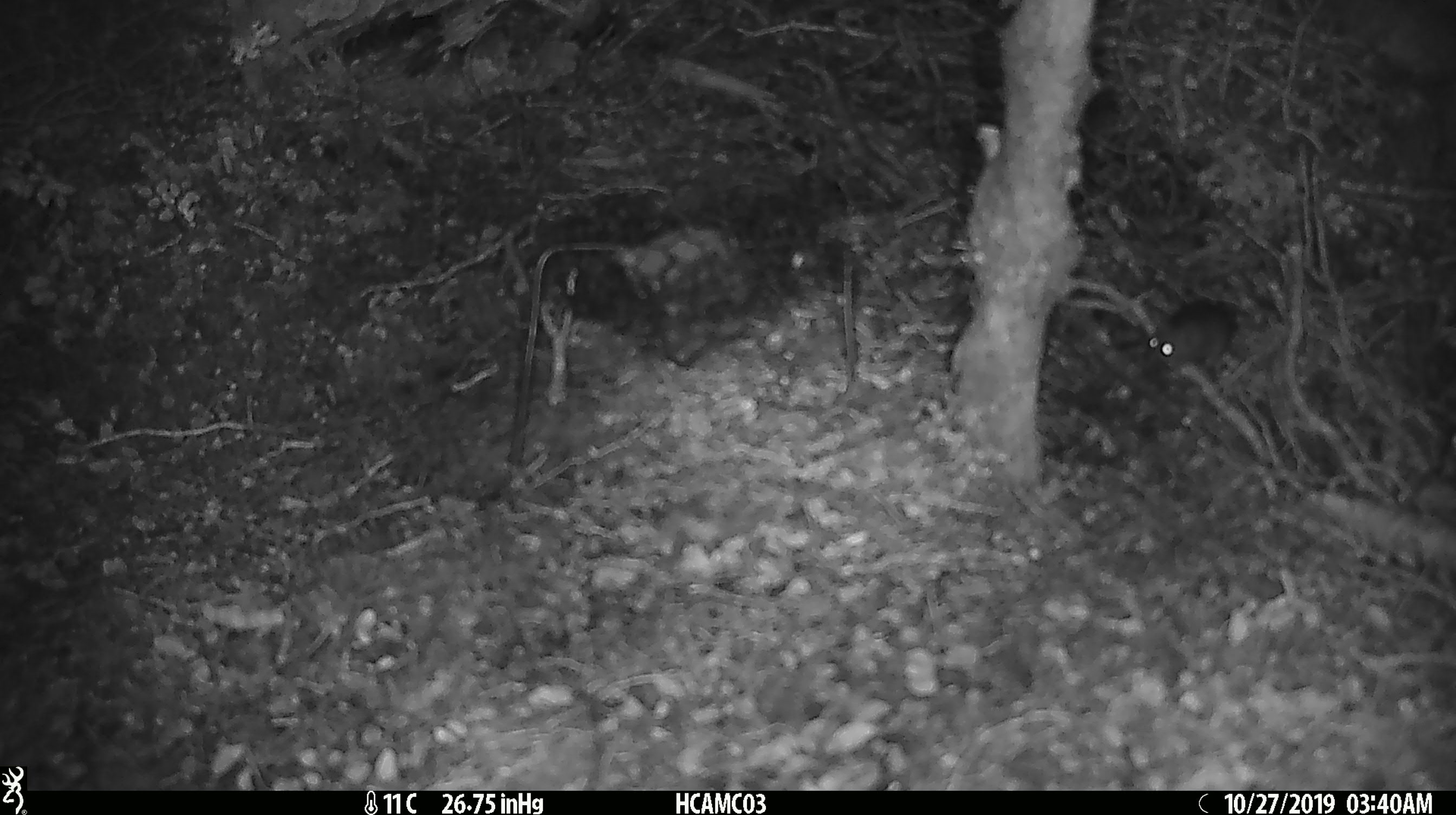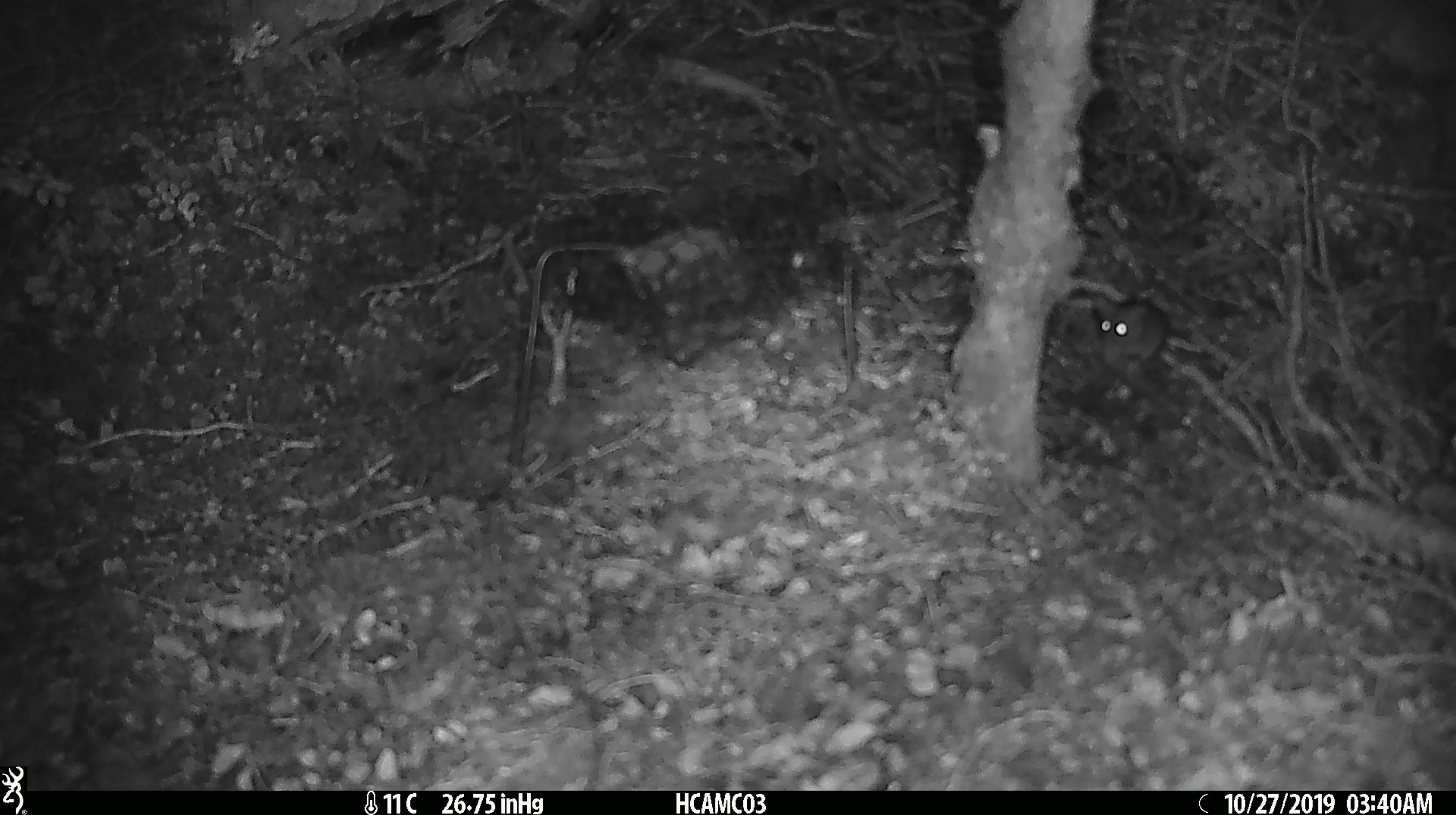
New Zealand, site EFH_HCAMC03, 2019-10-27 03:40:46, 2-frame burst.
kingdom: Animalia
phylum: Chordata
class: Mammalia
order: Rodentia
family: Muridae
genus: Mus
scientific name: Mus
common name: mouse